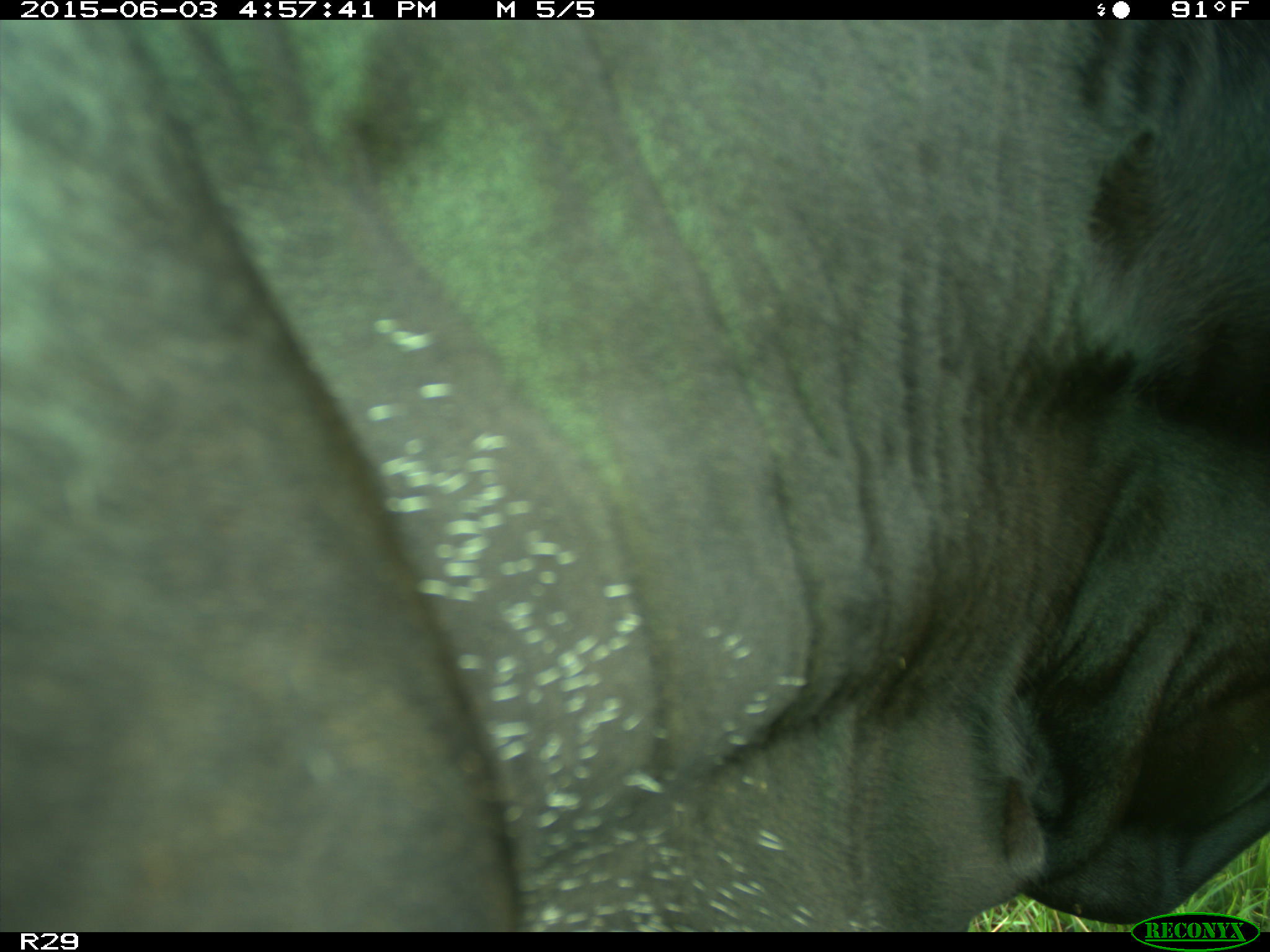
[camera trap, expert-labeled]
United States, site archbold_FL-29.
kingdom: Animalia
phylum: Chordata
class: Mammalia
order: Artiodactyla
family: Bovidae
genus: Bos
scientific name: Bos taurus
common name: domestic cow